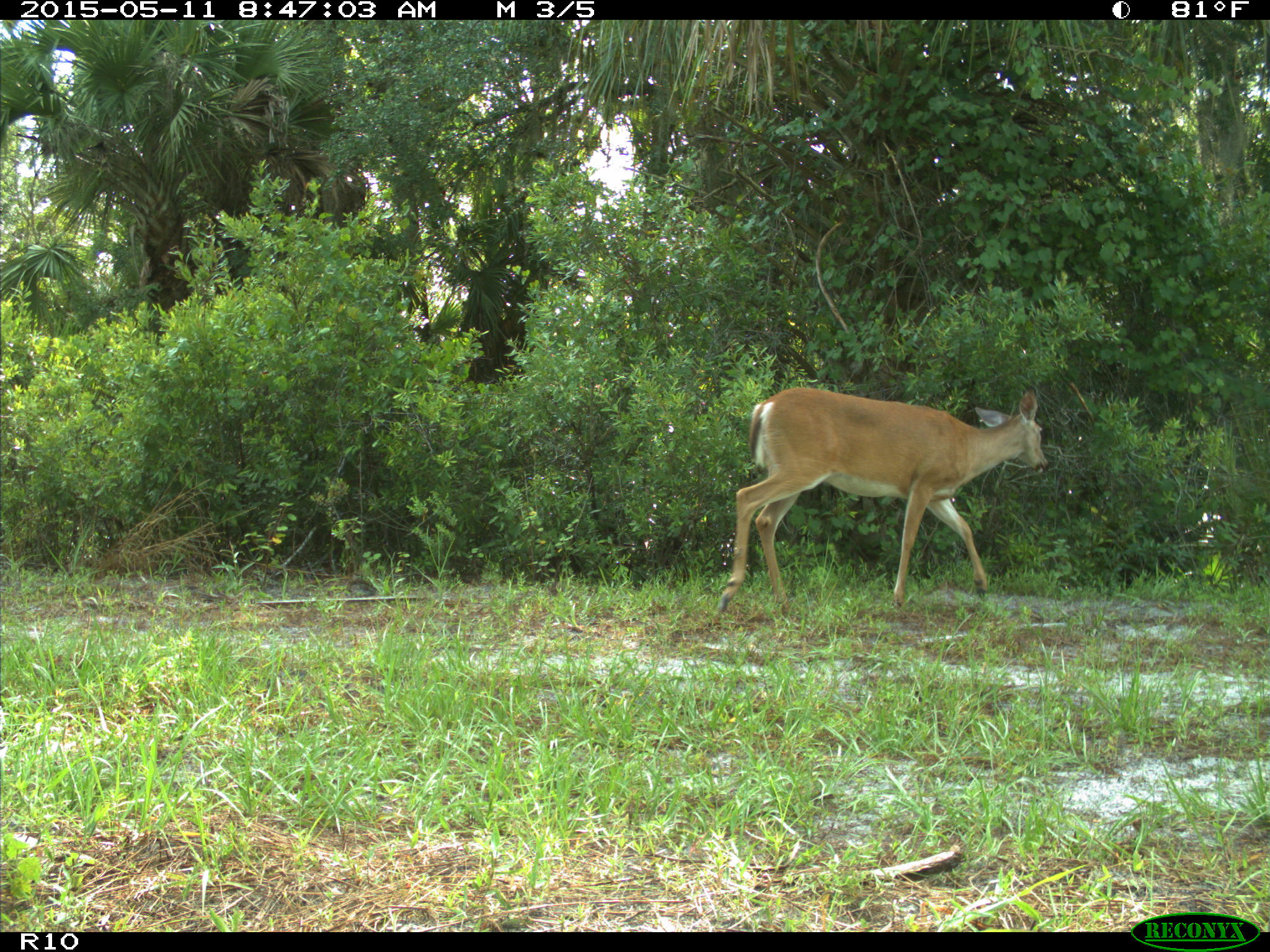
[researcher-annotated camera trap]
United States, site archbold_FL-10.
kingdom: Animalia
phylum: Chordata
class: Mammalia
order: Artiodactyla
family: Cervidae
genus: Odocoileus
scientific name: Odocoileus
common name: deer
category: unidentified deer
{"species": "unidentified deer (deer) (Odocoileus)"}